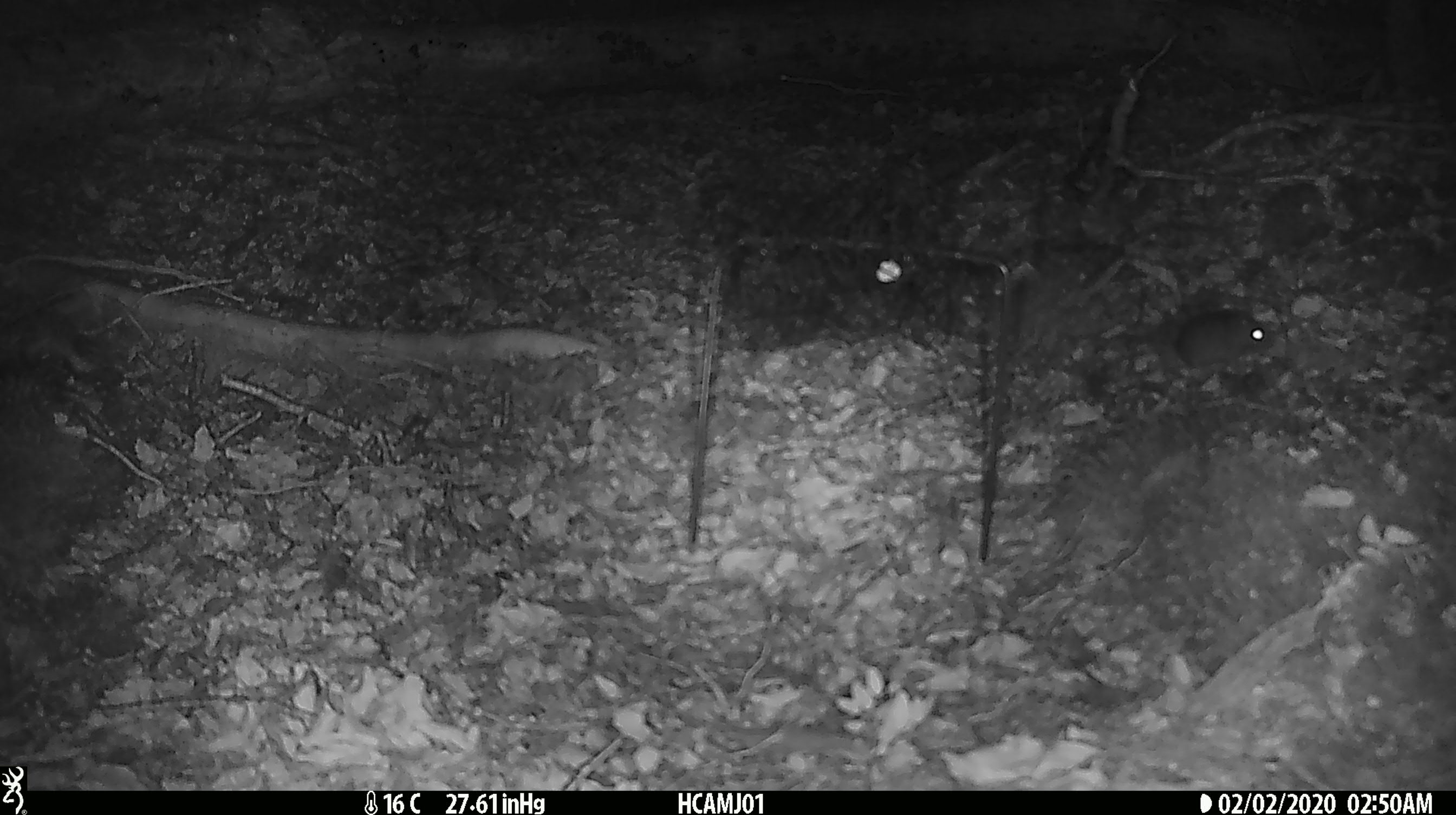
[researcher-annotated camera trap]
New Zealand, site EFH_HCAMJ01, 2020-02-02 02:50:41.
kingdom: Animalia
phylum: Chordata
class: Mammalia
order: Rodentia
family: Muridae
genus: Mus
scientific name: Mus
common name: mouse